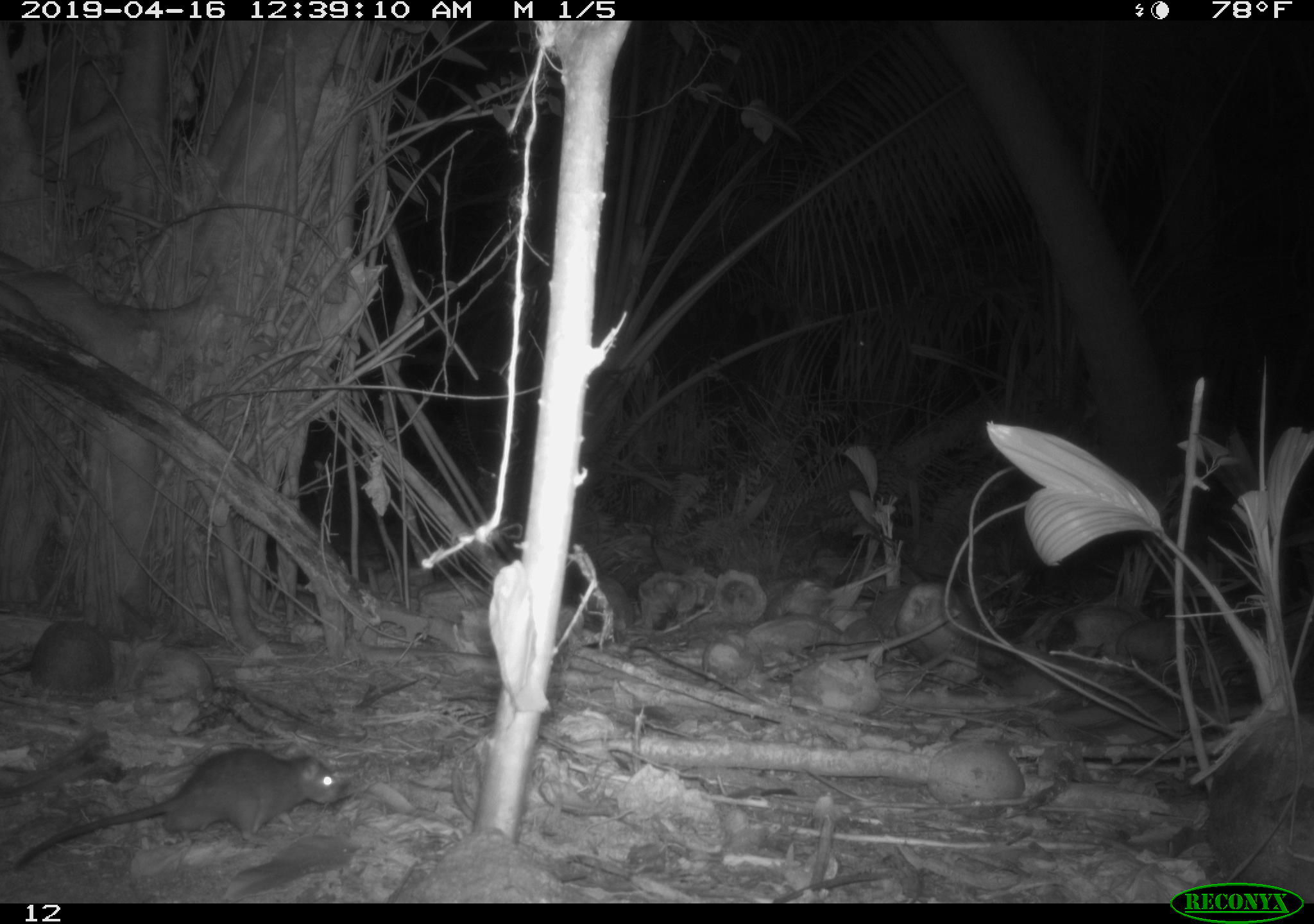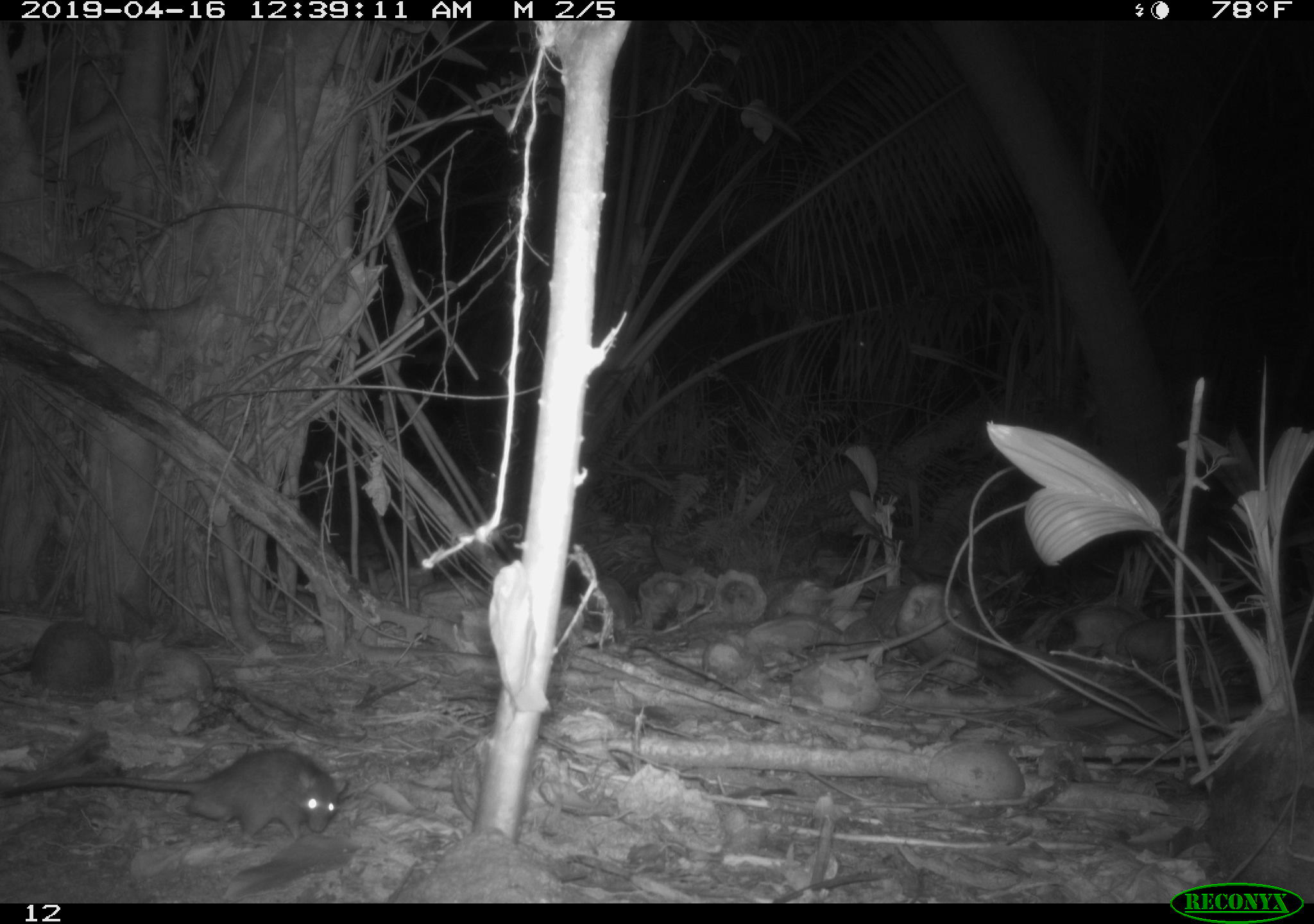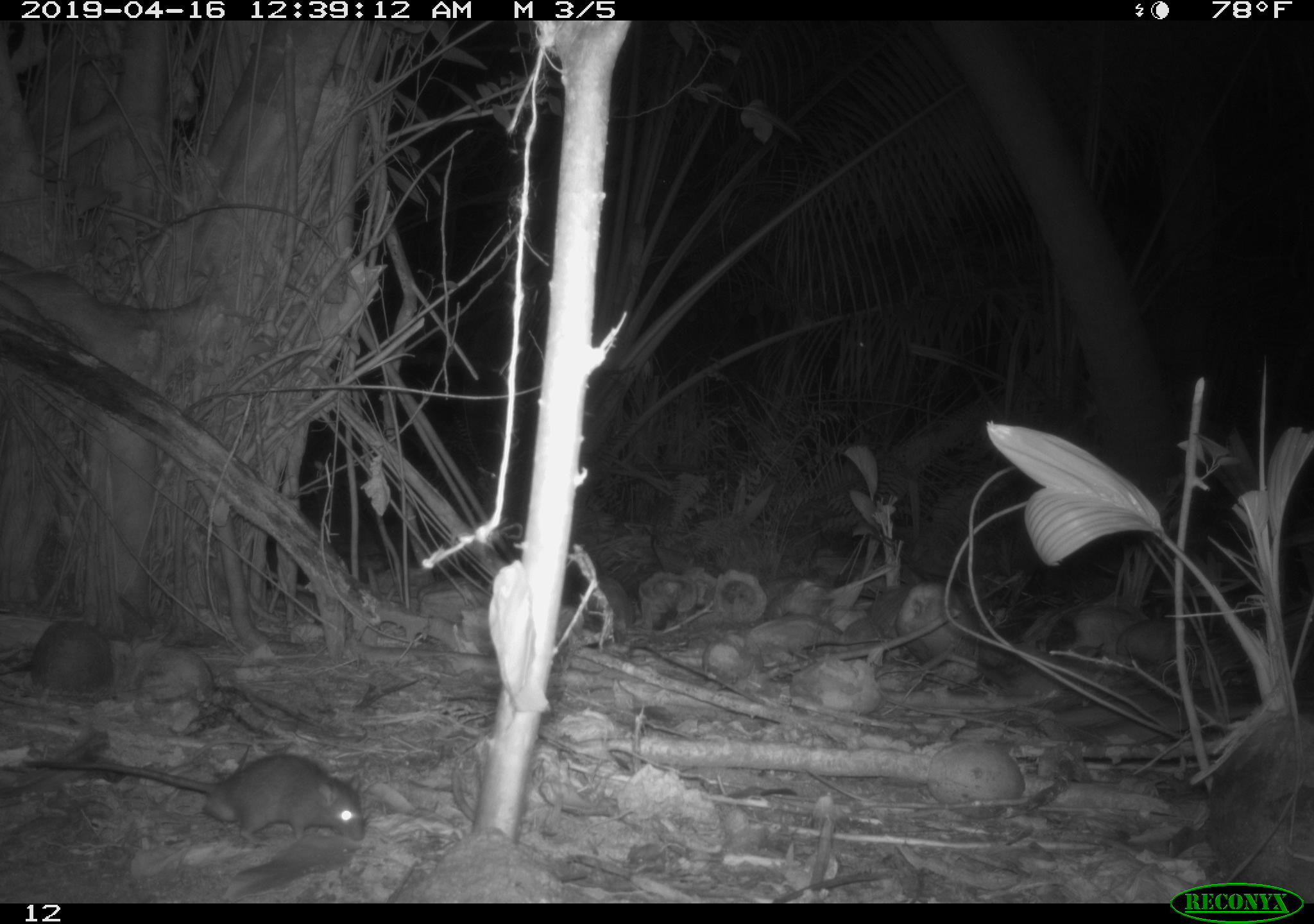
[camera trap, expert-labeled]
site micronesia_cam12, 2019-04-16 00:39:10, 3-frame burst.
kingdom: Animalia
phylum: Chordata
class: Mammalia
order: Rodentia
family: Muridae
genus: Rattus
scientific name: Rattus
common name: rat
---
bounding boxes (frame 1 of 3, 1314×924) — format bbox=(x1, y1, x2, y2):
rat: bbox=(14, 744, 343, 875)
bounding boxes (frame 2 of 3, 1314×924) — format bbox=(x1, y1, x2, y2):
rat: bbox=(0, 748, 352, 838)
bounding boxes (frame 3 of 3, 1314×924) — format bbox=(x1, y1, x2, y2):
rat: bbox=(21, 753, 381, 854)